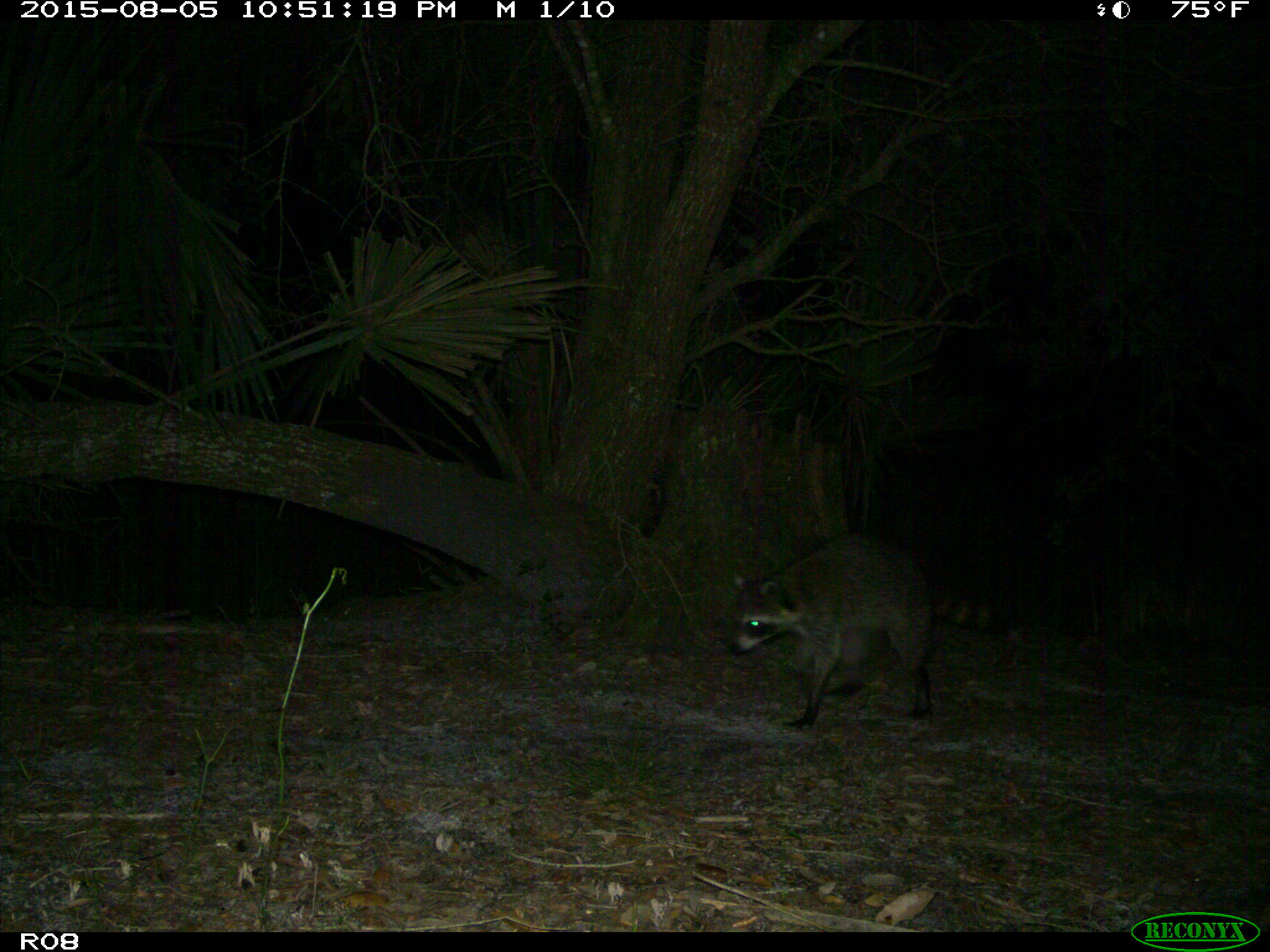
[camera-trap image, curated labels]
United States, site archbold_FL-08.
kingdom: Animalia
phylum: Chordata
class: Mammalia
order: Carnivora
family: Procyonidae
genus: Procyon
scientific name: Procyon lotor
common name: common raccoon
Procyon lotor (common raccoon).